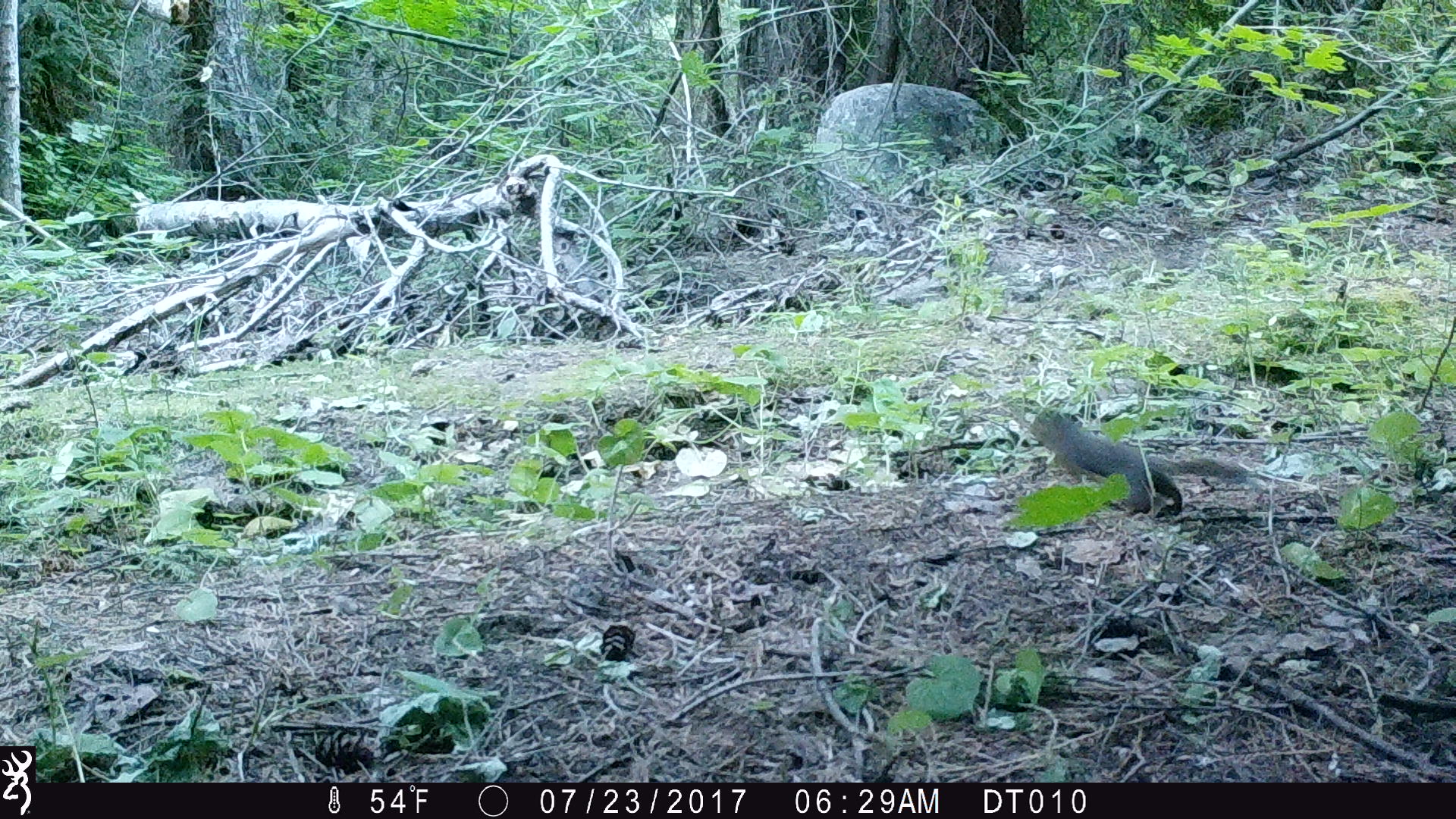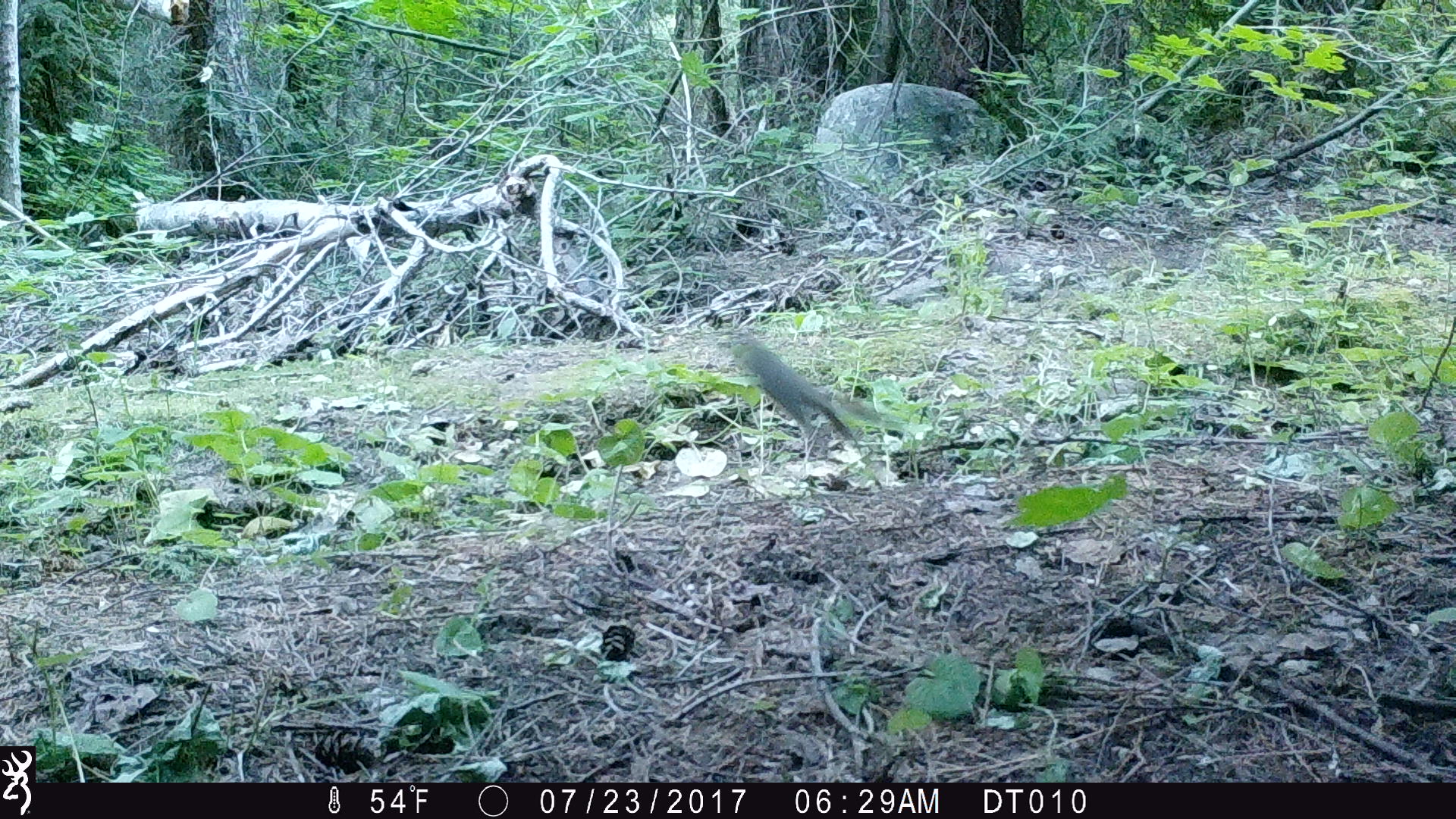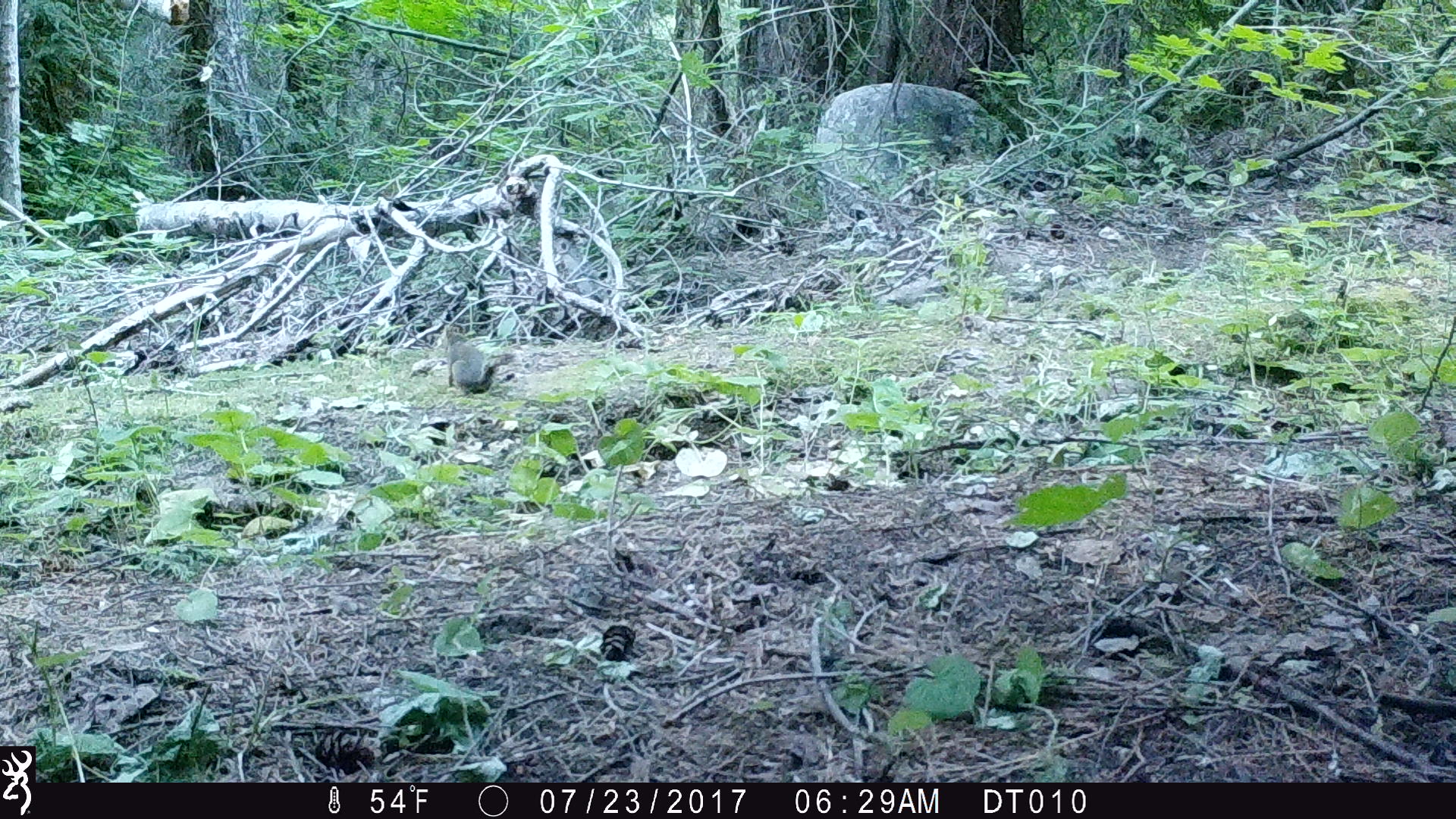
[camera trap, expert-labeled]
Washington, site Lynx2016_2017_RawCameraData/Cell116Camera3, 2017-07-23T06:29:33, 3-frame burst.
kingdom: Animalia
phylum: Chordata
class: Mammalia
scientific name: Mammalia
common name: small mammal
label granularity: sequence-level